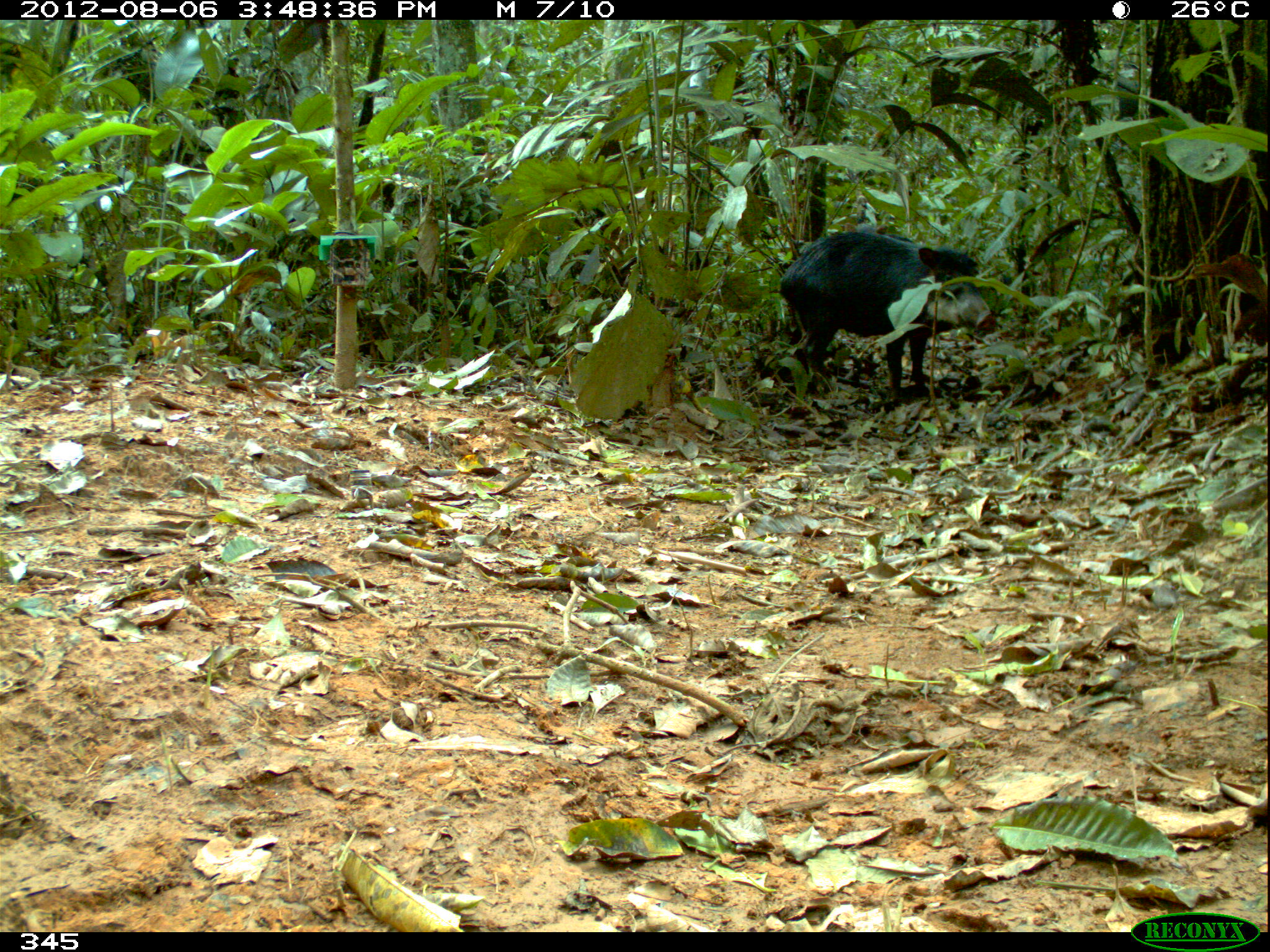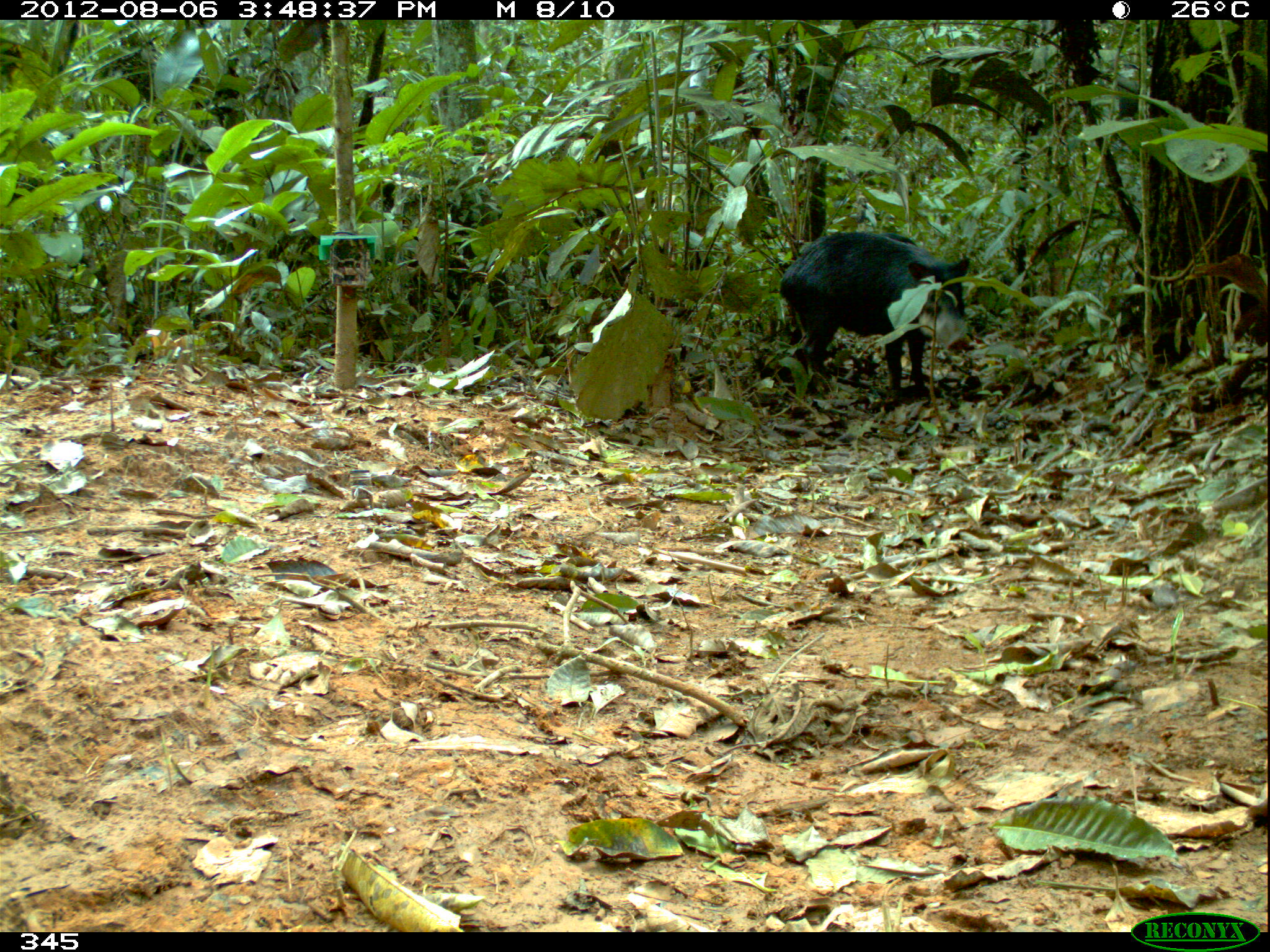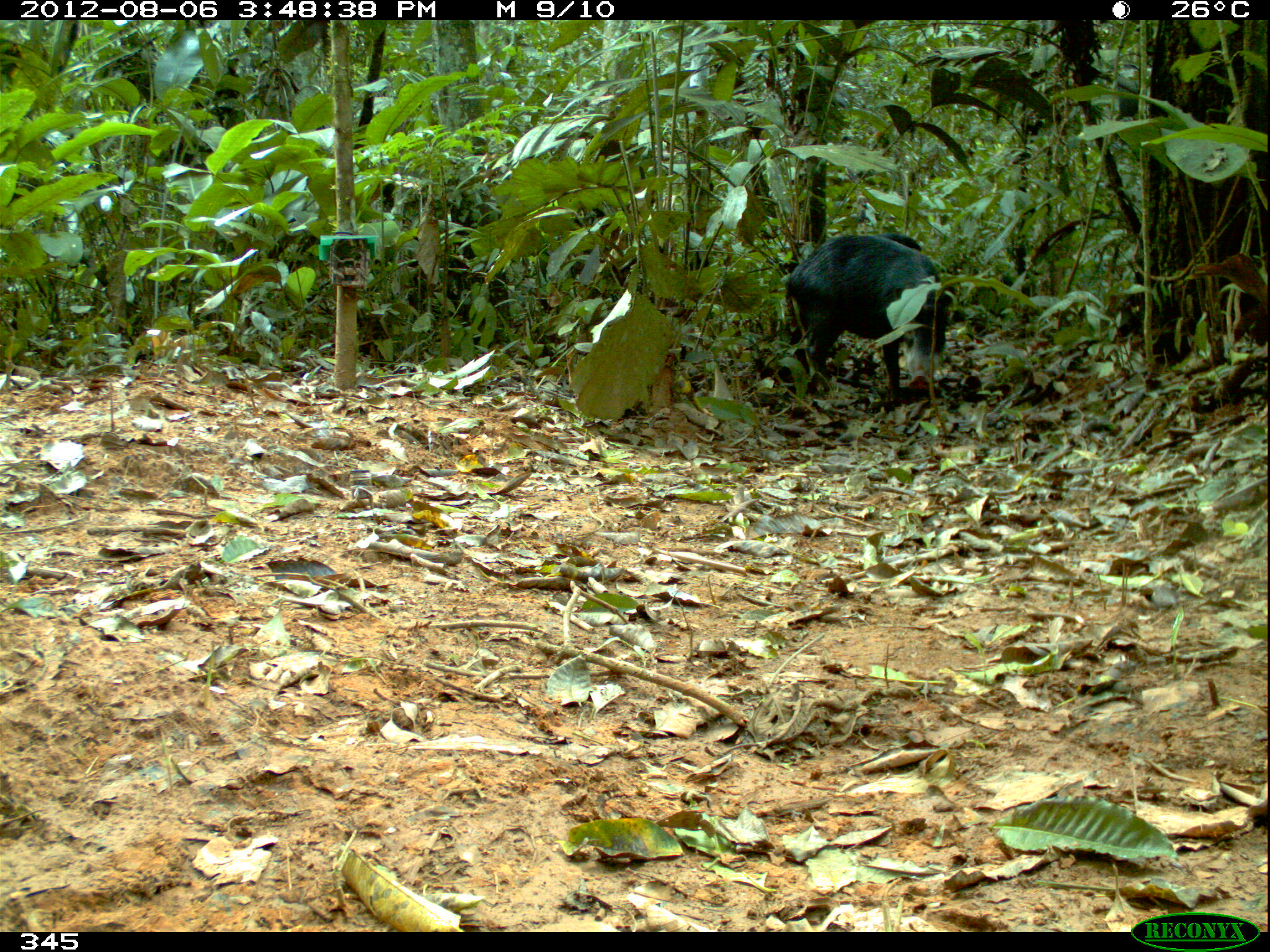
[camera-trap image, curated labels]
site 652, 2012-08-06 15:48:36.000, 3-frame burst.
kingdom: Animalia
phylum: Chordata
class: Mammalia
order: Artiodactyla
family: Tayassuidae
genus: Tayassu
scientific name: Tayassu pecari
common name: white-lipped peccary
Tayassu pecari (white-lipped peccary).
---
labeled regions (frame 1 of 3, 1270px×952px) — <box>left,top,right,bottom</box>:
tayassu pecari: <box>776,228,997,405</box>